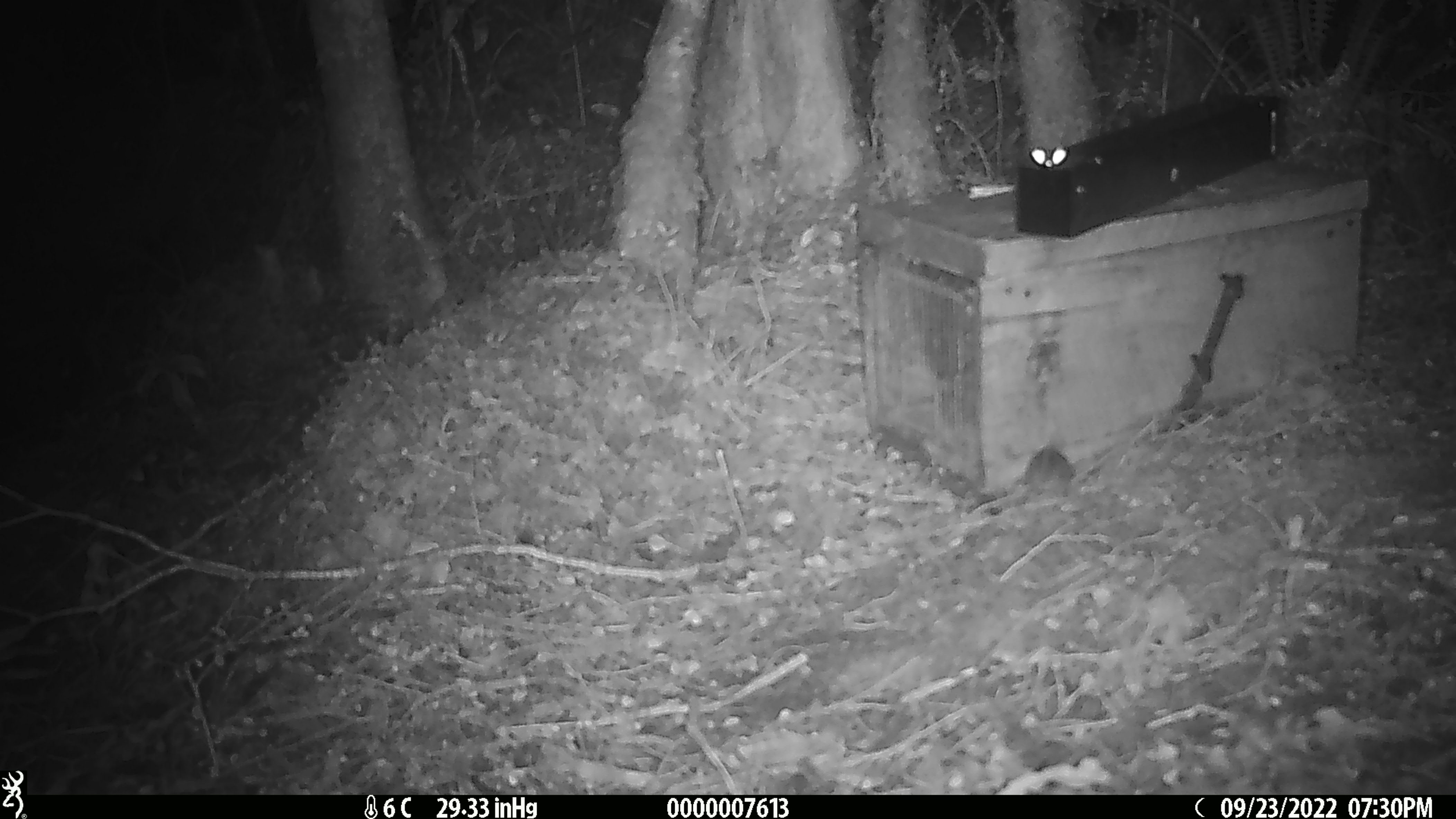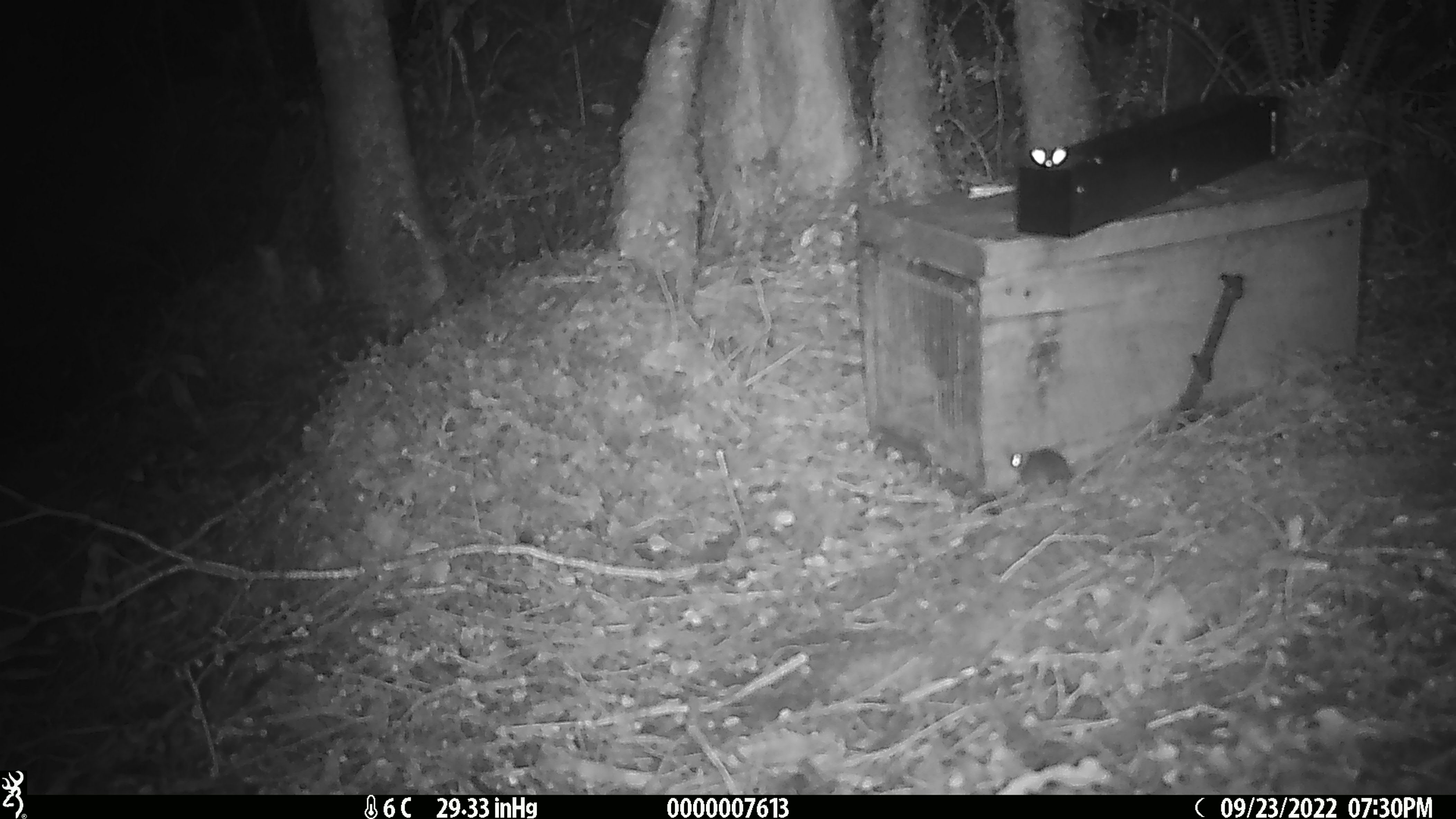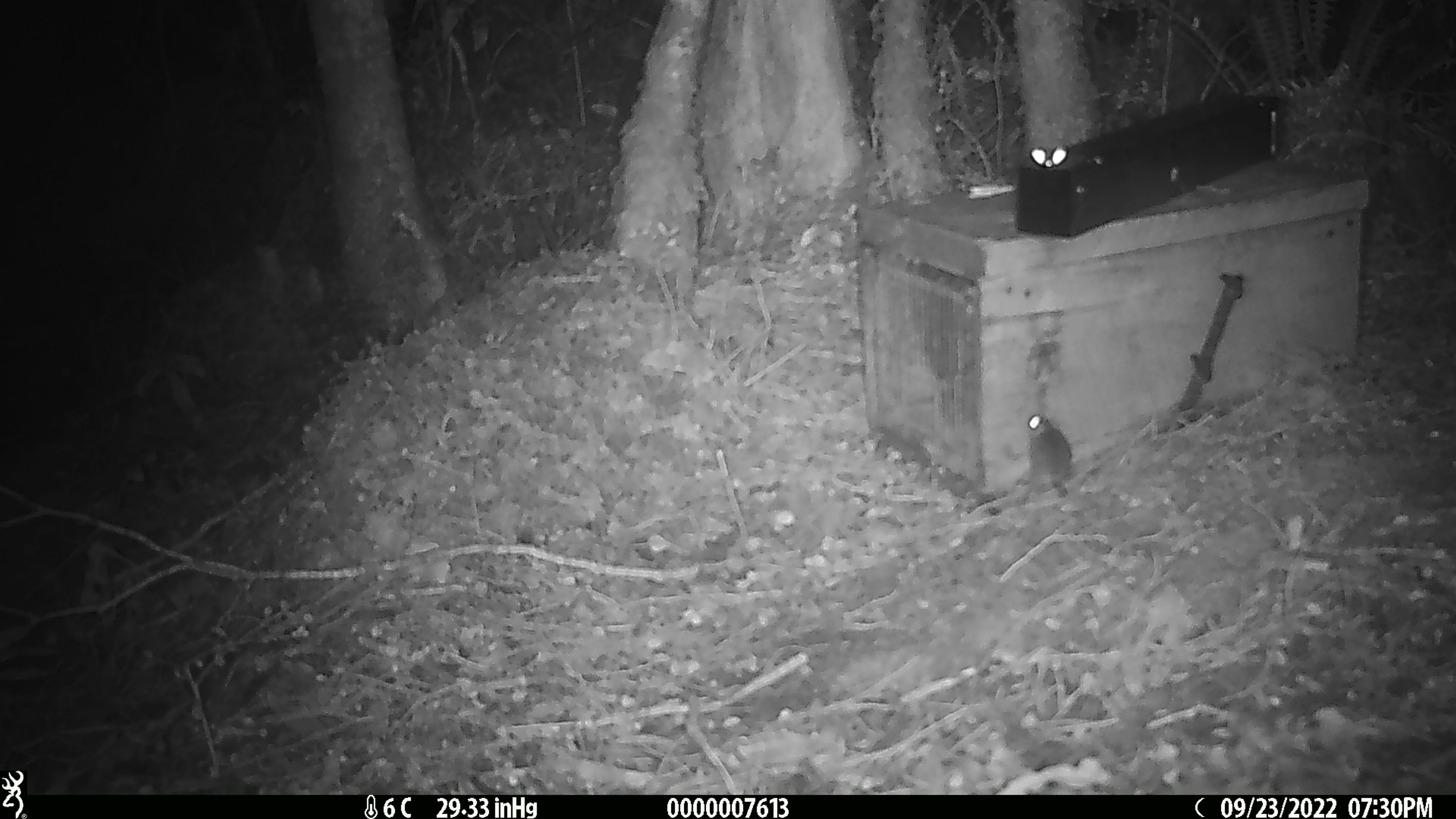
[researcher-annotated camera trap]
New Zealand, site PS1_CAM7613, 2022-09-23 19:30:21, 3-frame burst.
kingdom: Animalia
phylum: Chordata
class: Mammalia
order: Rodentia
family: Muridae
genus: Mus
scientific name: Mus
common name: mouse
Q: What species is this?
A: Mouse (Mus).